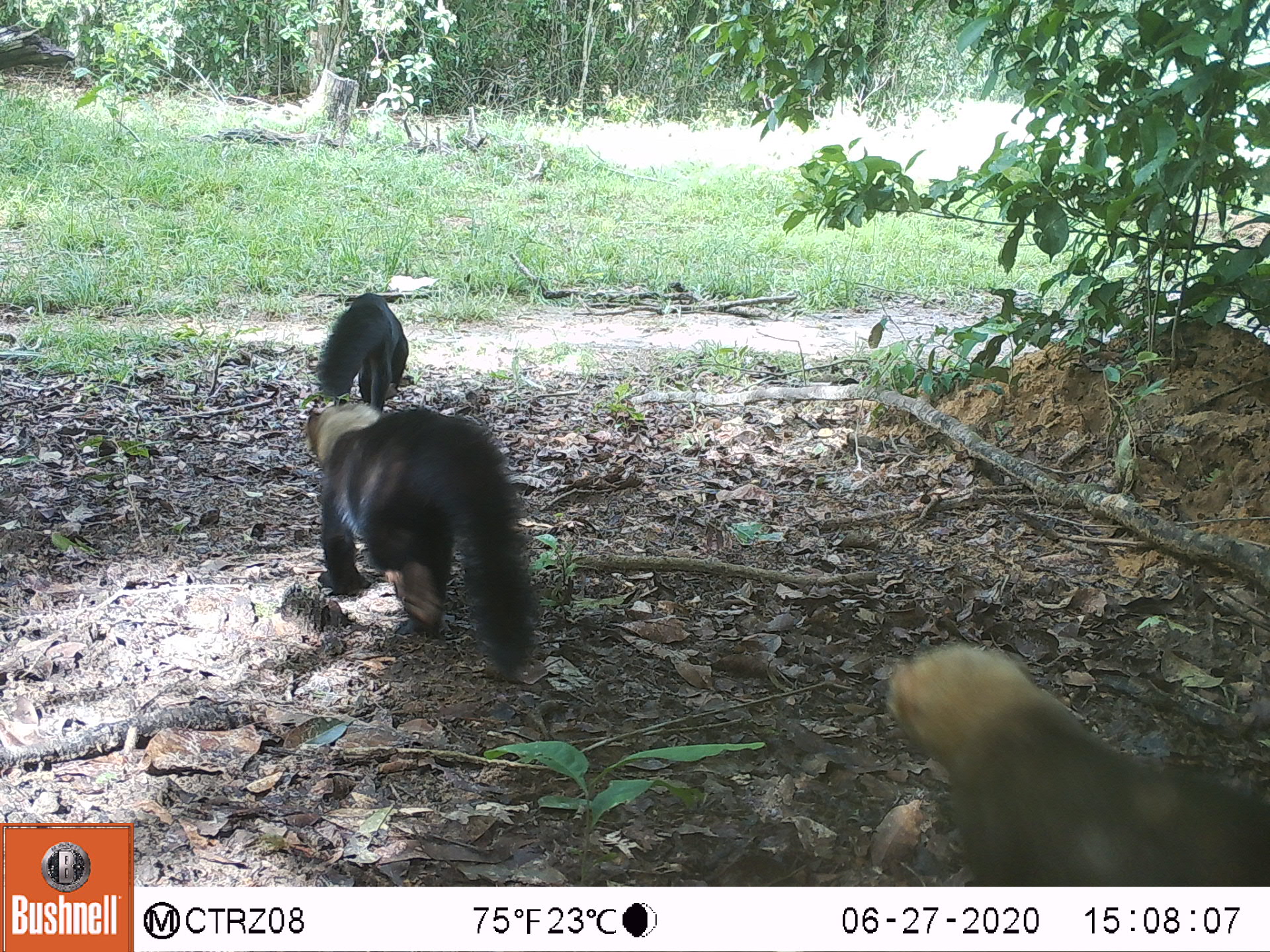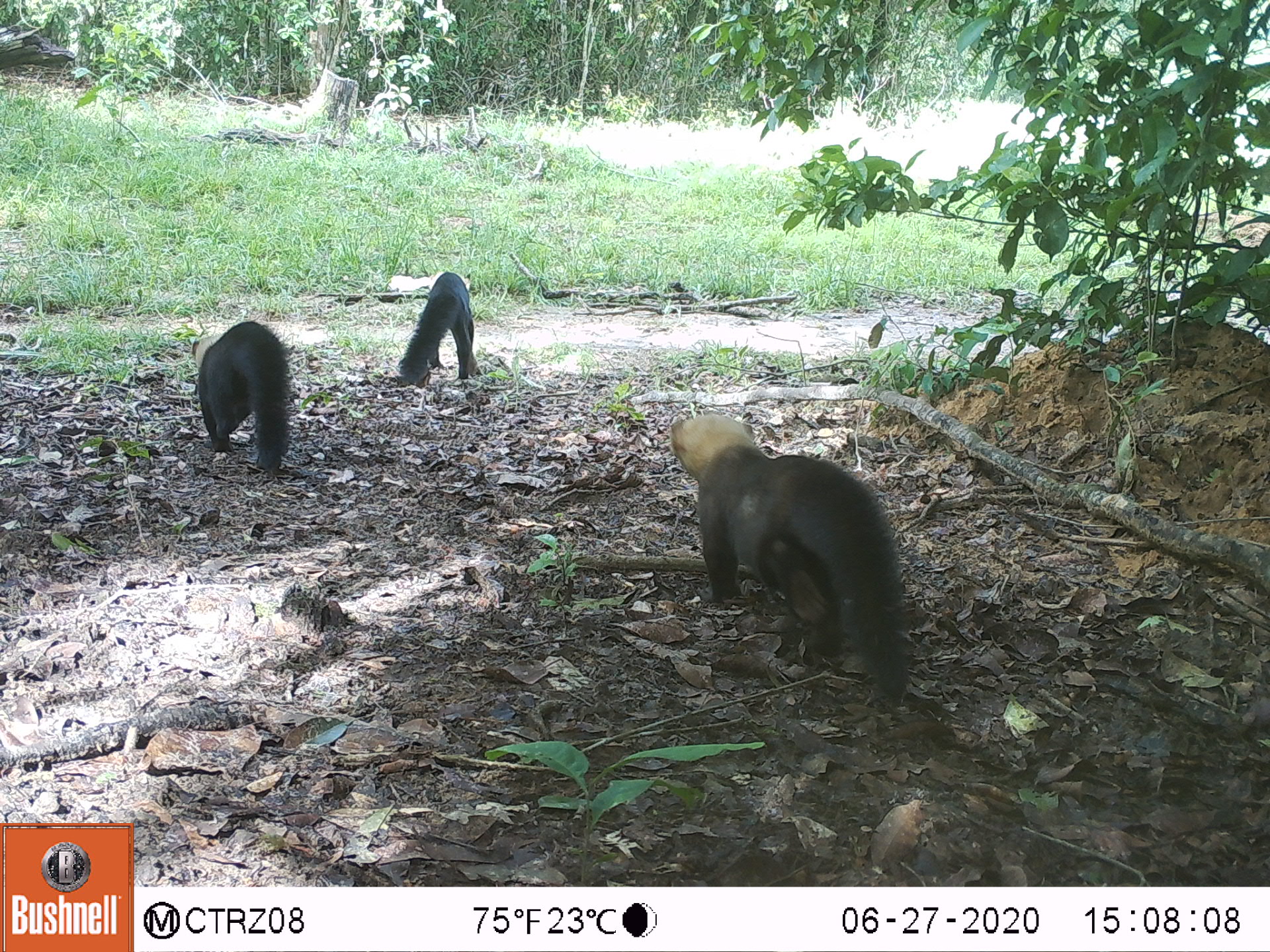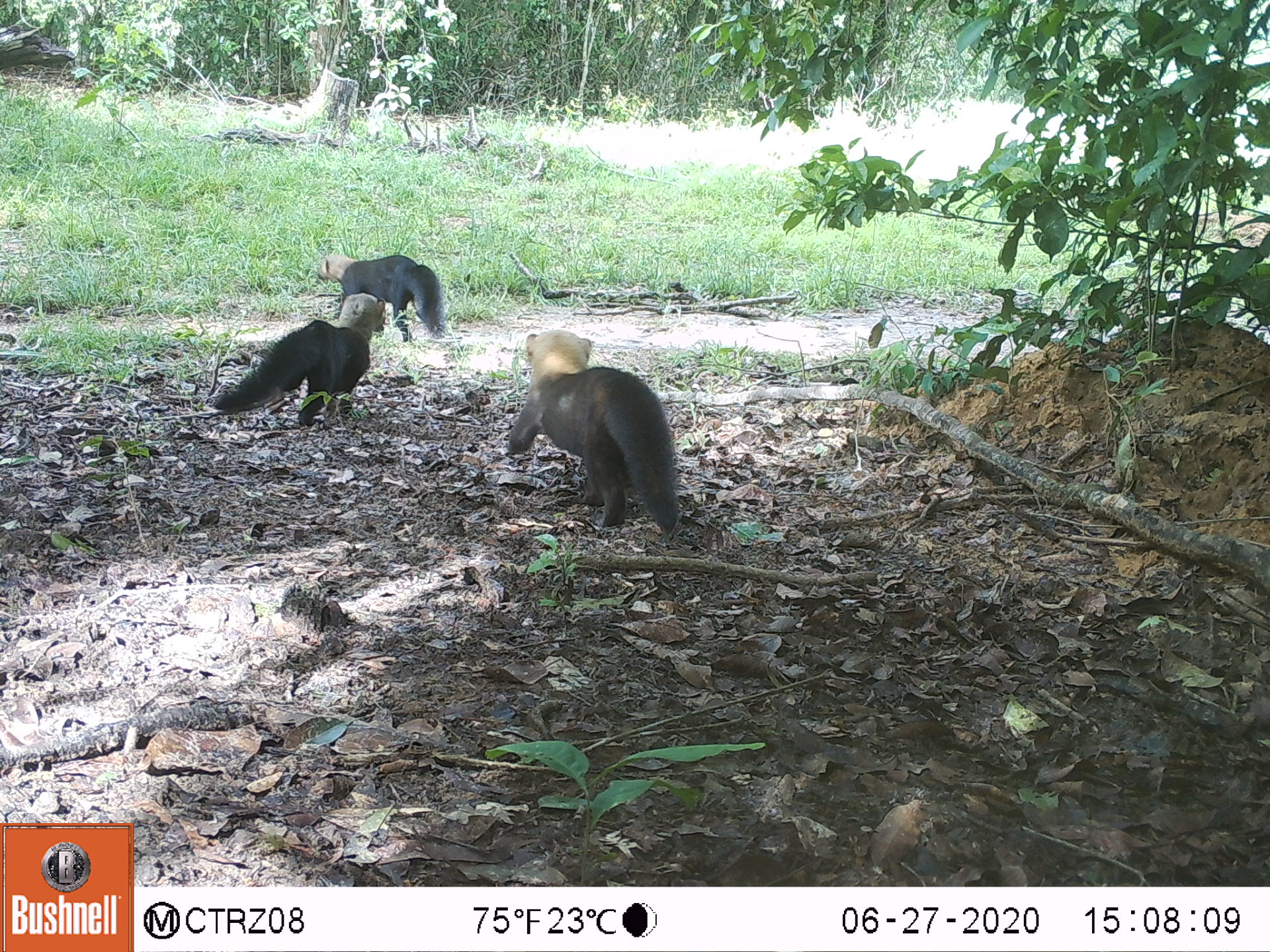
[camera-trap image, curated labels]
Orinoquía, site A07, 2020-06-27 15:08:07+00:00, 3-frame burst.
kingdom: Animalia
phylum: Chordata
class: Mammalia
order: Carnivora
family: Mustelidae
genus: Eira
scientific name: Eira barbara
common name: tayra